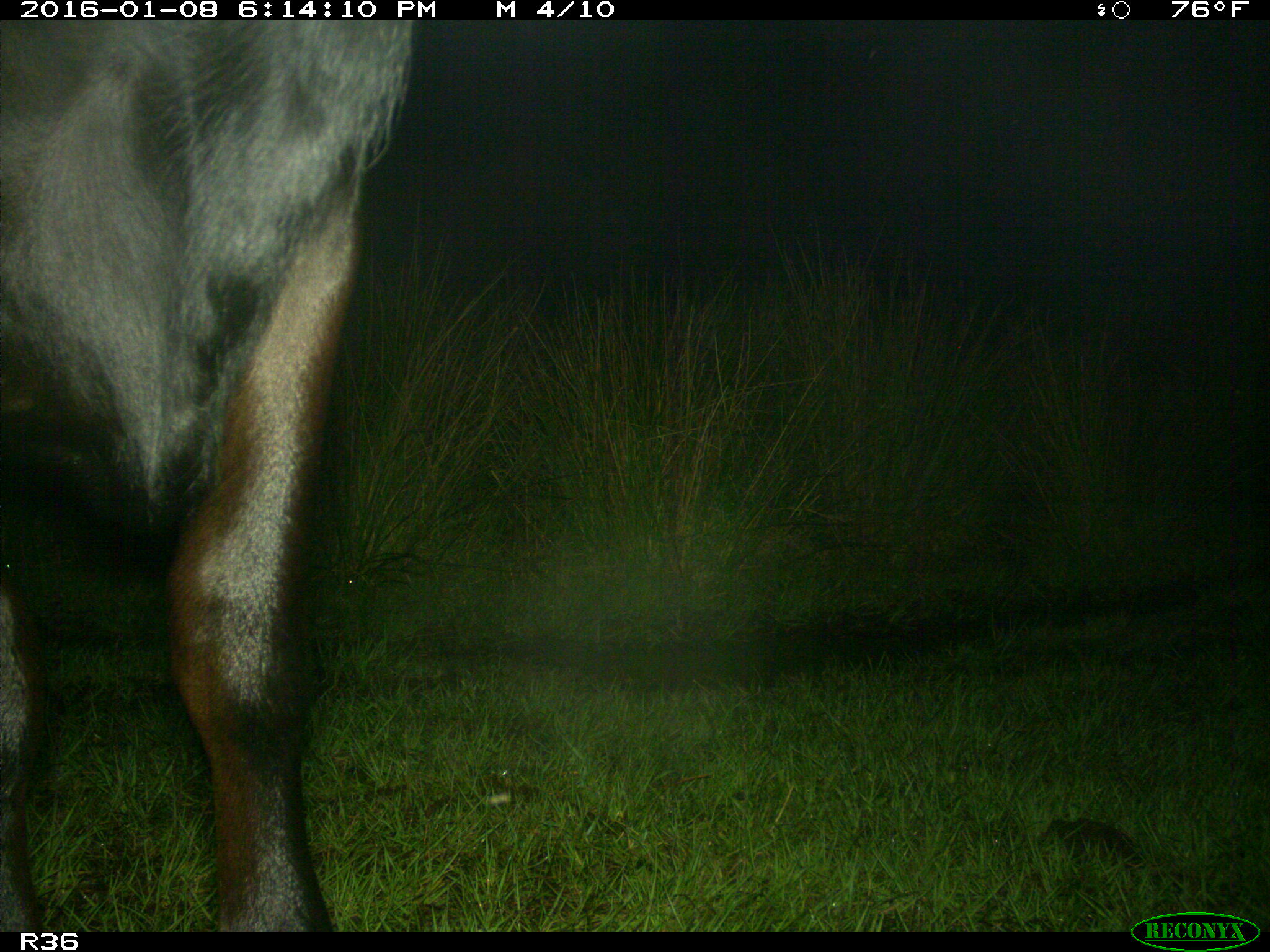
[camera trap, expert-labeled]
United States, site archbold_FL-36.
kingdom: Animalia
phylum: Chordata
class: Mammalia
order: Artiodactyla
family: Bovidae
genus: Bos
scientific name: Bos taurus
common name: domestic cow